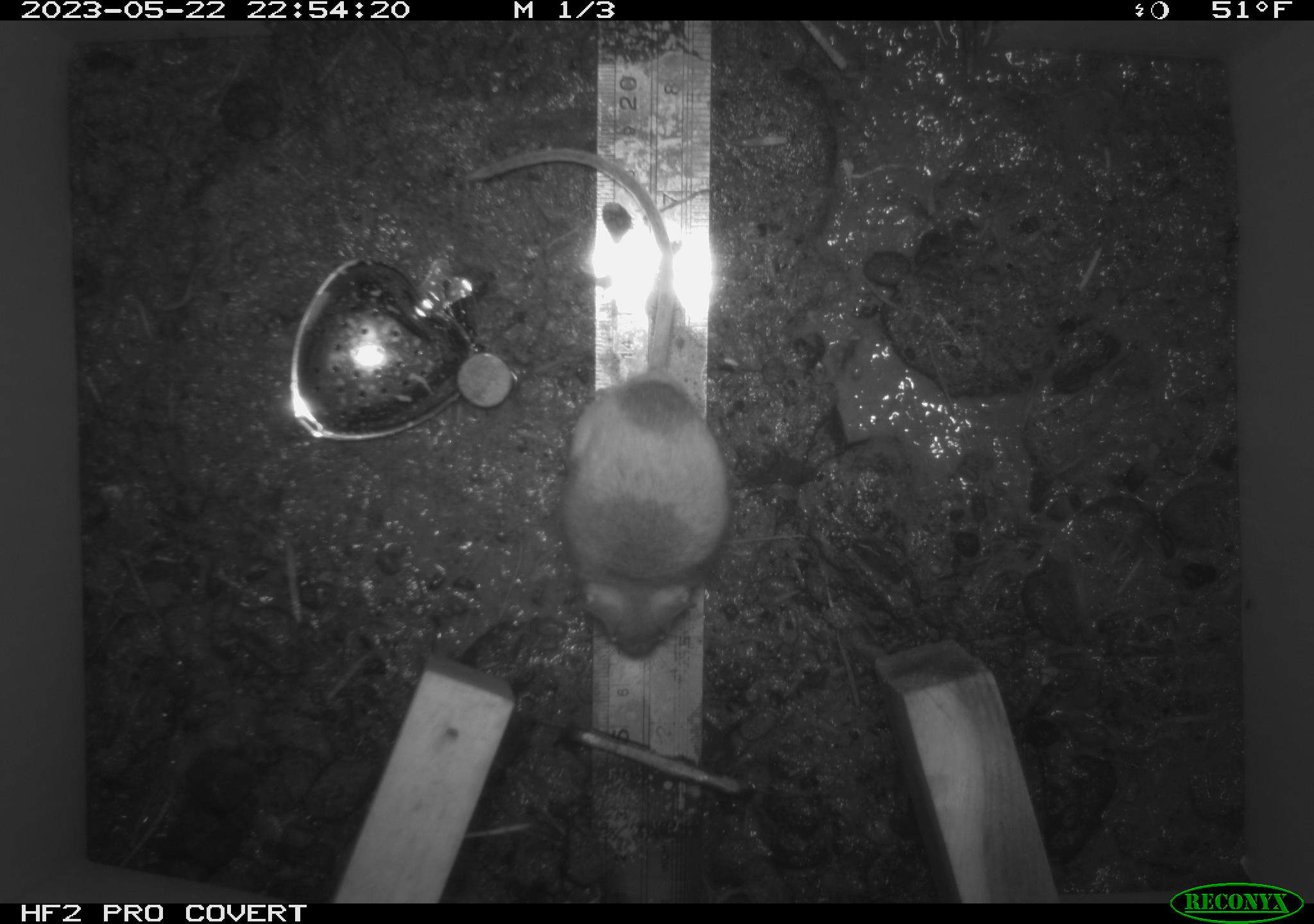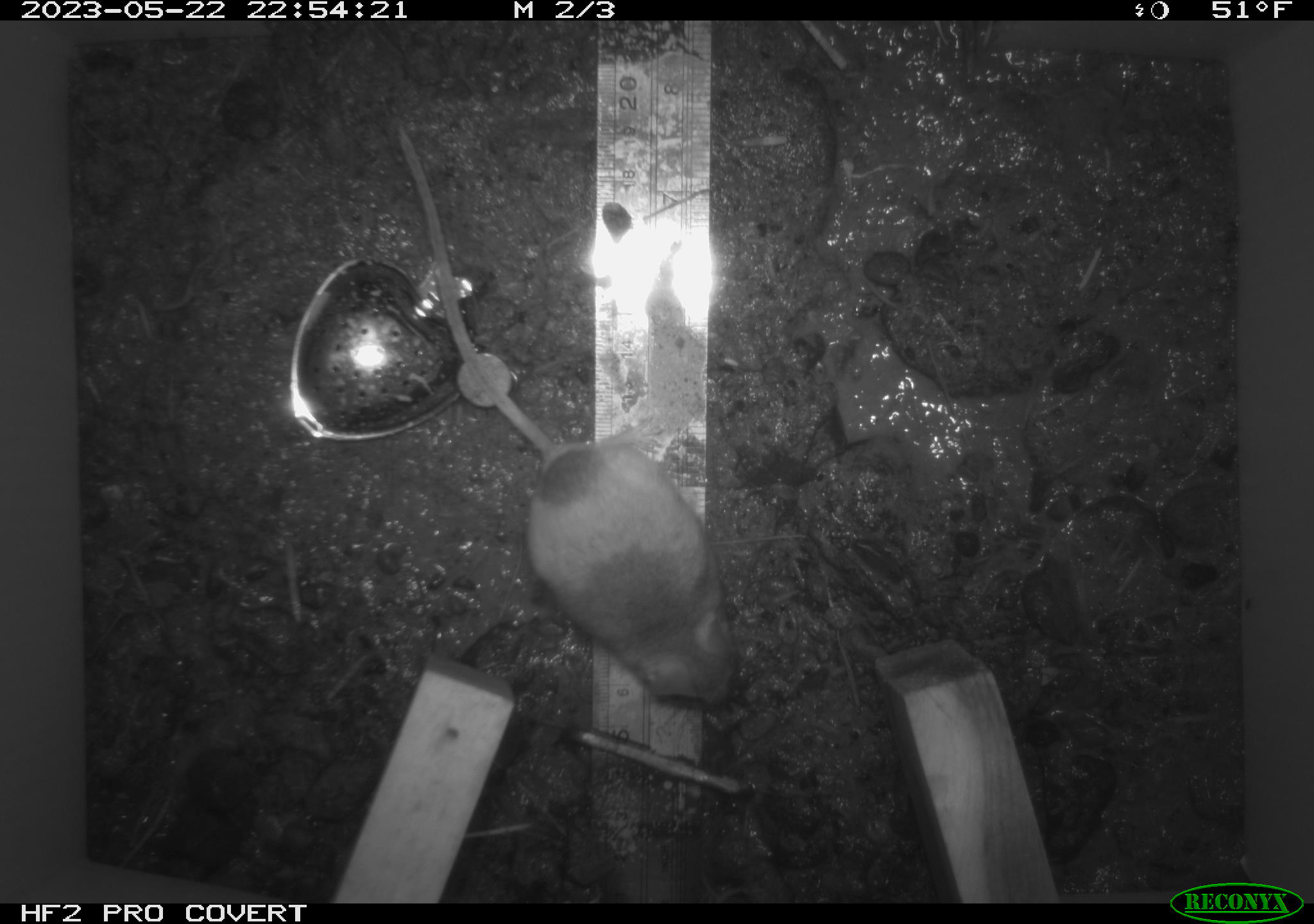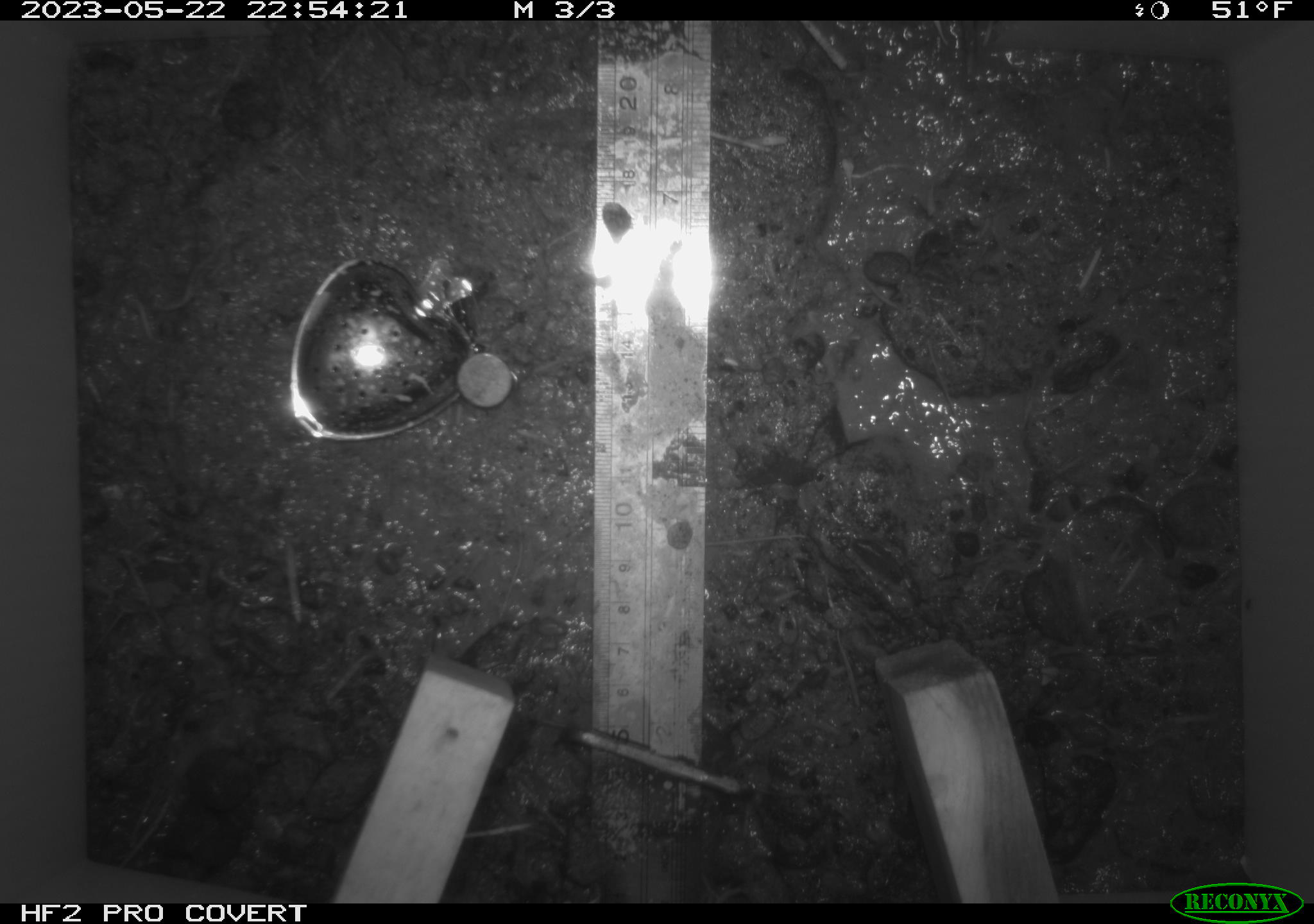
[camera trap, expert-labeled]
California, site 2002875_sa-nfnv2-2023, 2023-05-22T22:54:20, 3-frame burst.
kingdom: Animalia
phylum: Chordata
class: Mammalia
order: Rodentia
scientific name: Rodentia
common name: mouse species